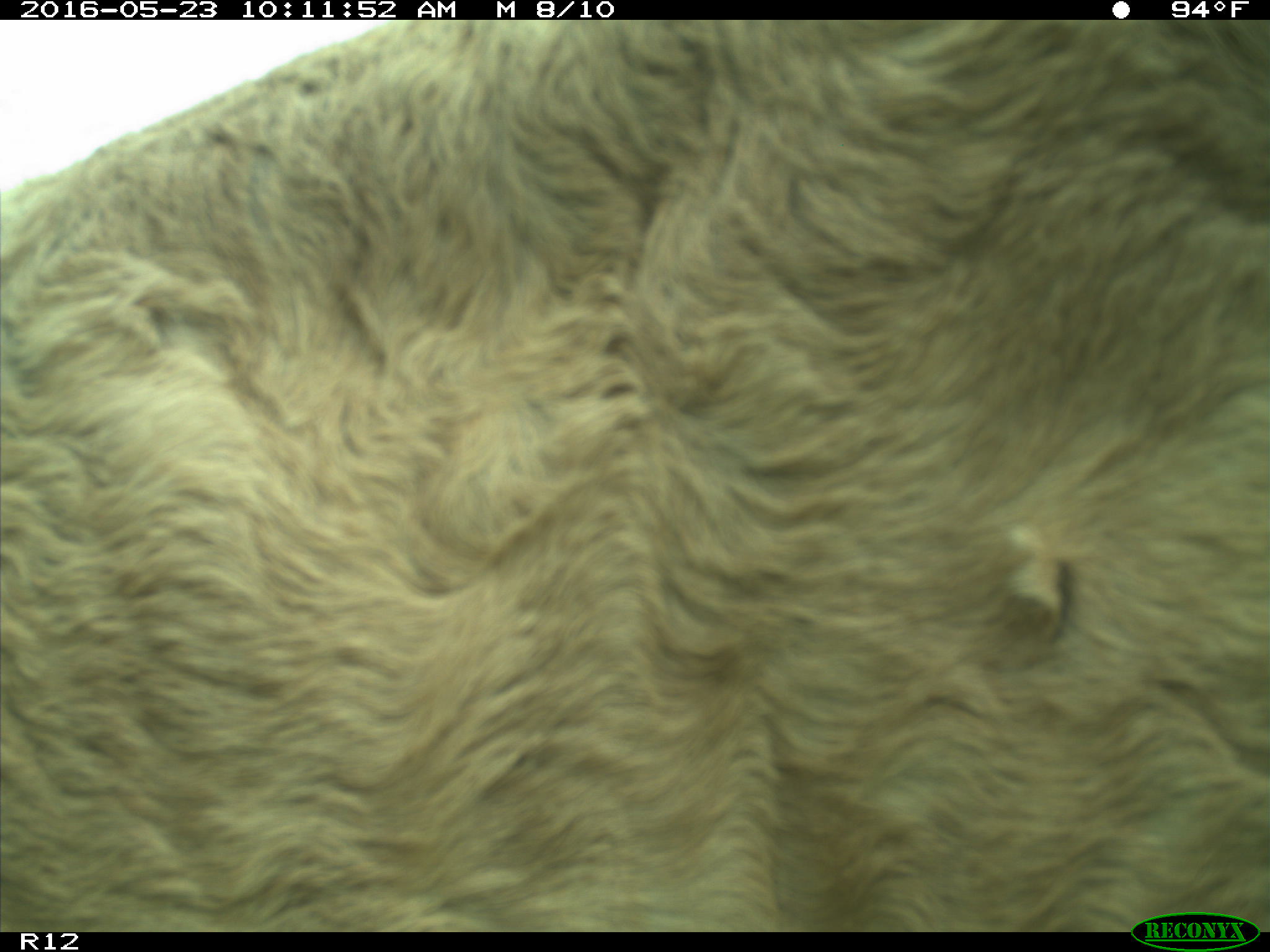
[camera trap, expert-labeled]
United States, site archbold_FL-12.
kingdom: Animalia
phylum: Chordata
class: Mammalia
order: Artiodactyla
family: Bovidae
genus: Bos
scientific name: Bos taurus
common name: domestic cow